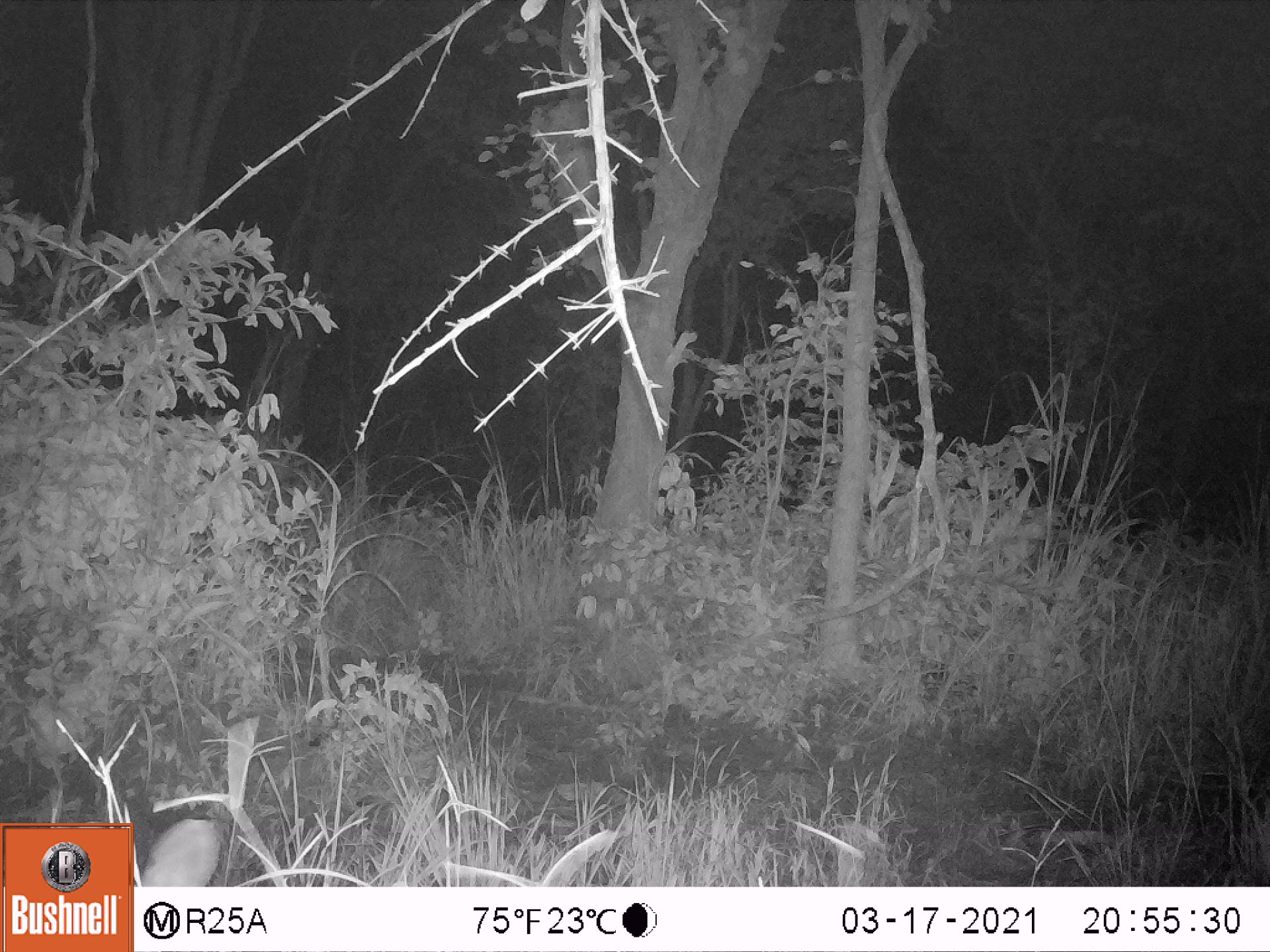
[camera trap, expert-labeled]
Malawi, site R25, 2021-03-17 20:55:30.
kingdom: Animalia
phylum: Chordata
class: Mammalia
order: Artiodactyla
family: Bovidae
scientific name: Antilopinae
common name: small antelope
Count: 1.